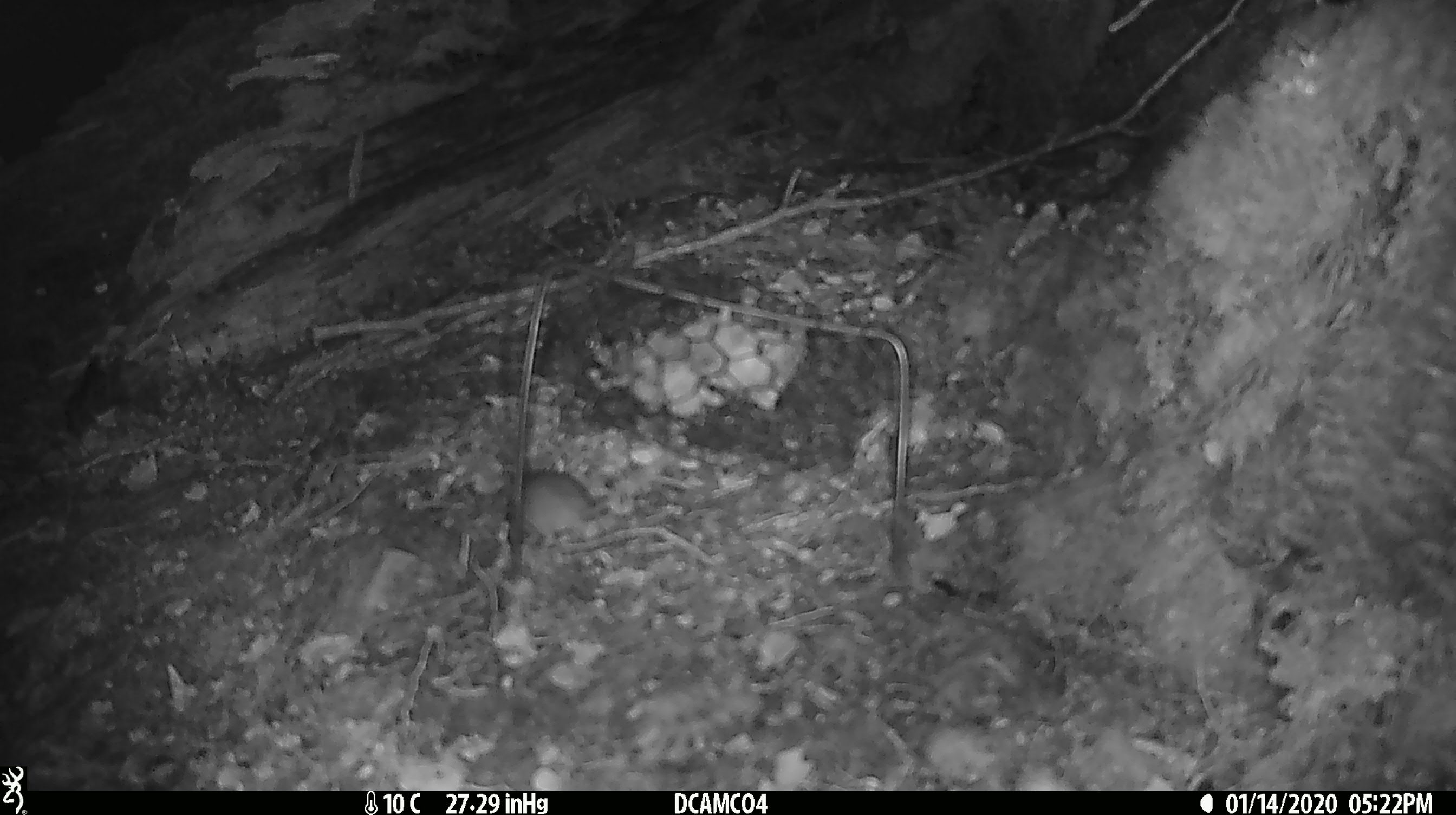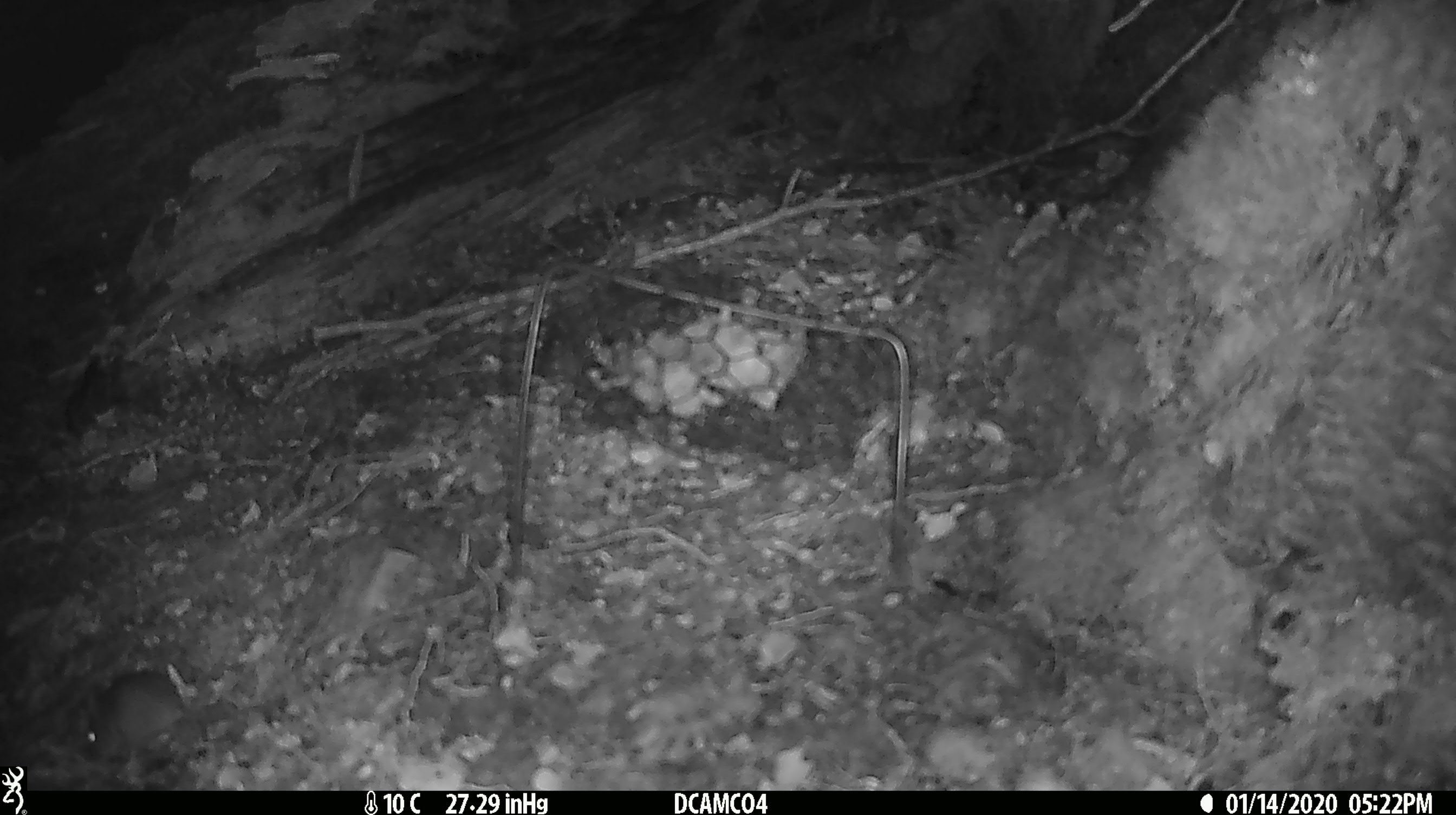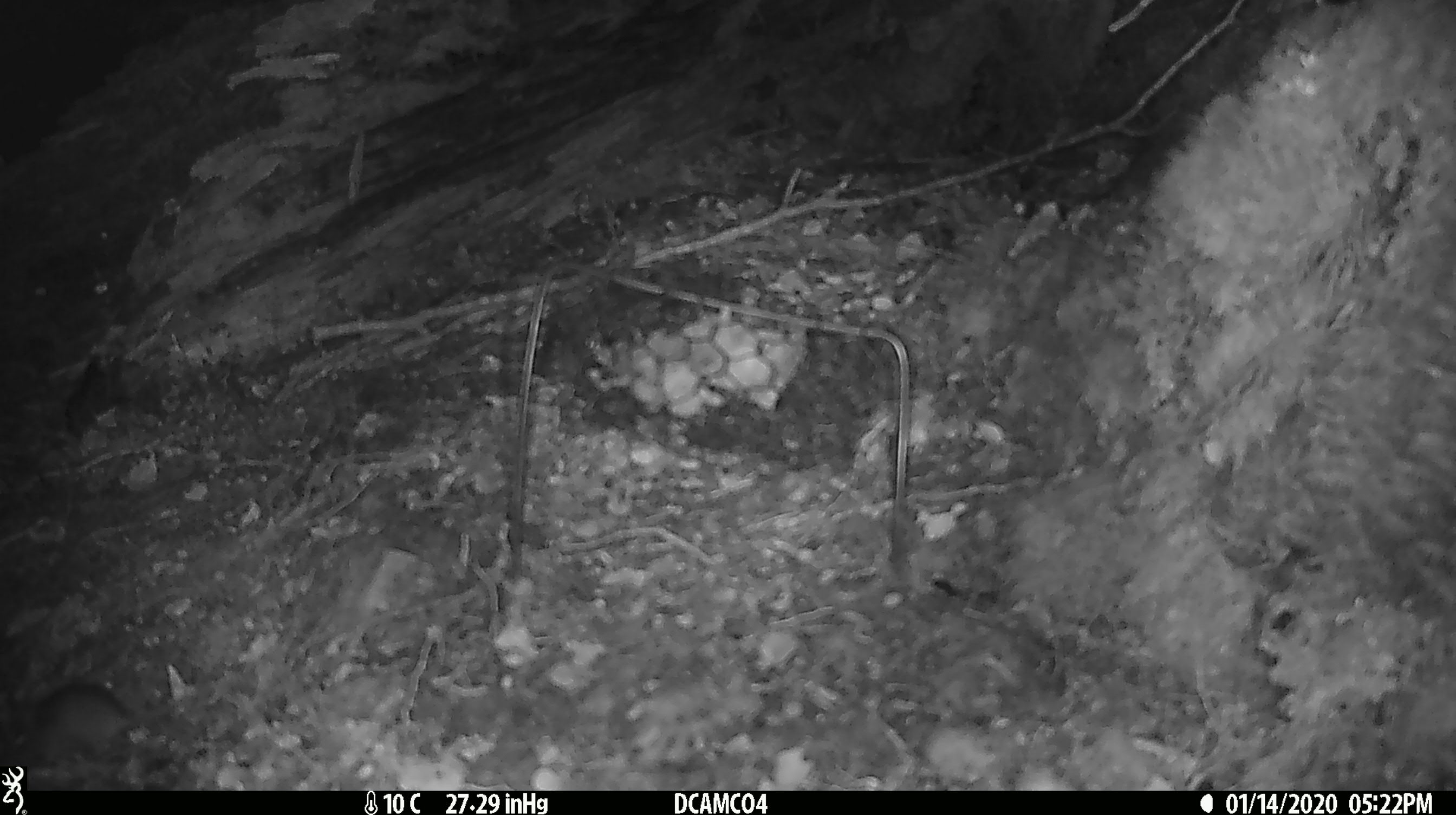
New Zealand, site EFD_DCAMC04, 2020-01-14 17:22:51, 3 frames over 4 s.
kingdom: Animalia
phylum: Chordata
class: Mammalia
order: Rodentia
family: Muridae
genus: Mus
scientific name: Mus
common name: mouse